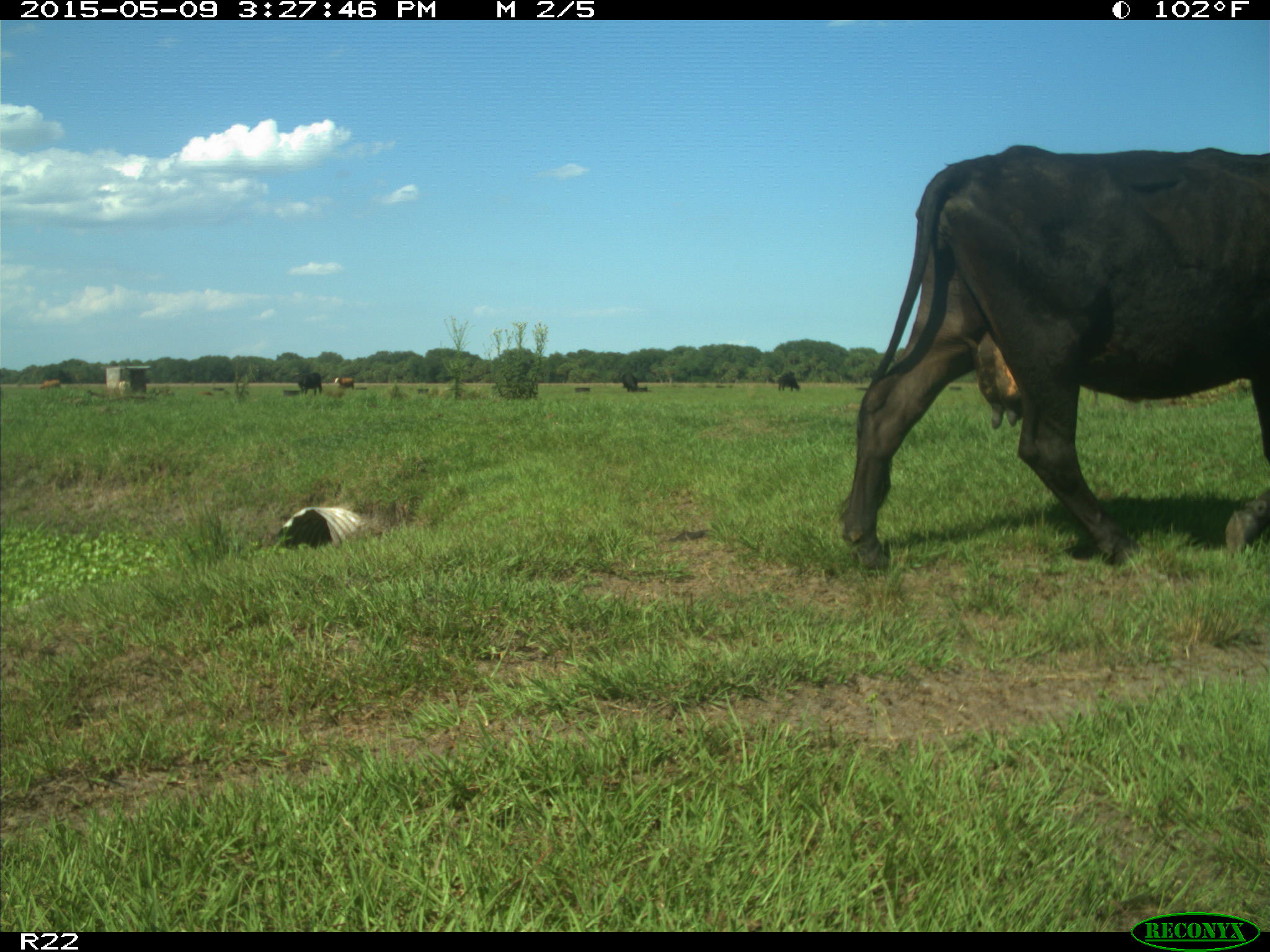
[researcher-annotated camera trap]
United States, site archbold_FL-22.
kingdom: Animalia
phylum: Chordata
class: Mammalia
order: Artiodactyla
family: Bovidae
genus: Bos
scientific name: Bos taurus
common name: domestic cow